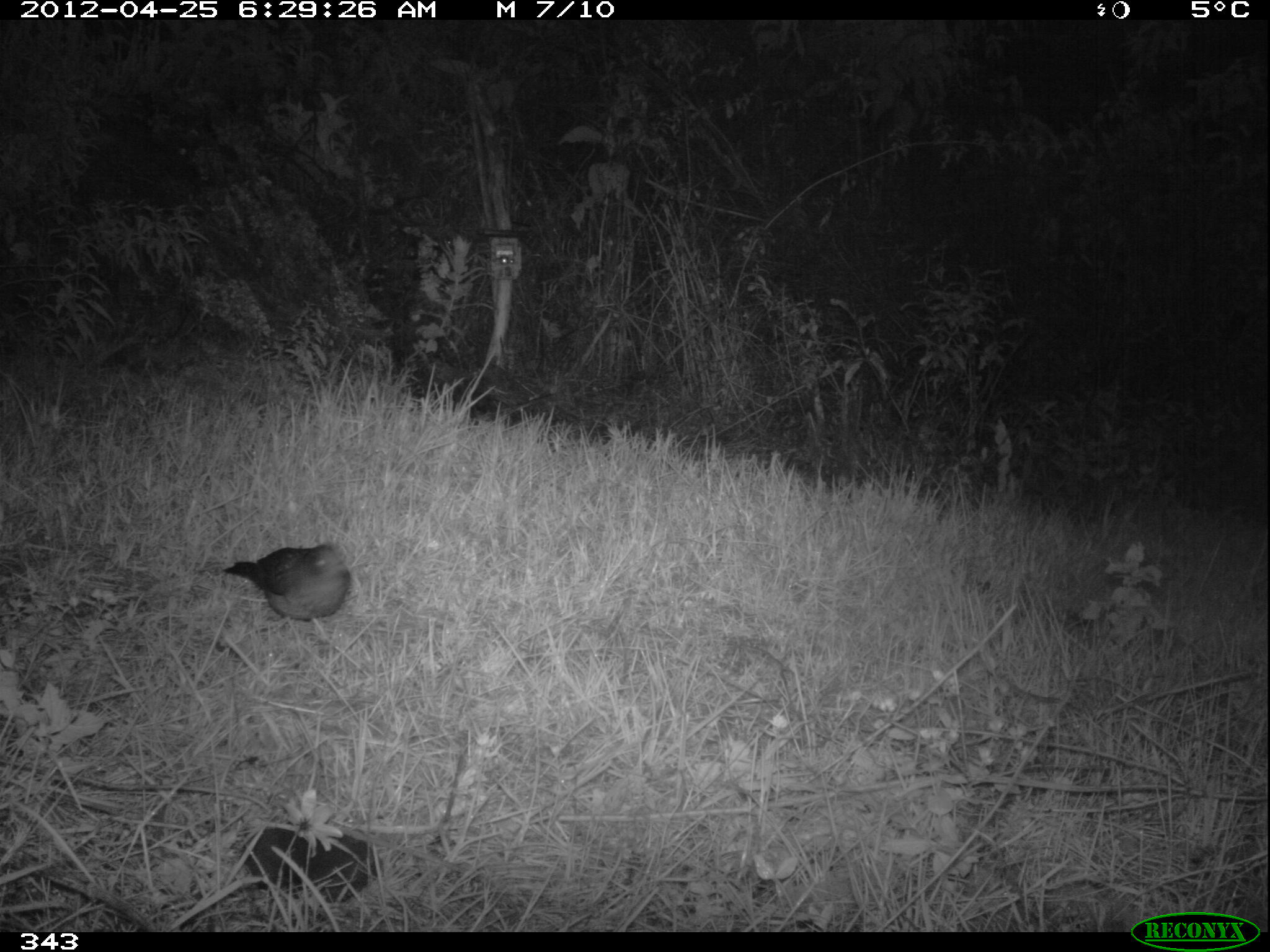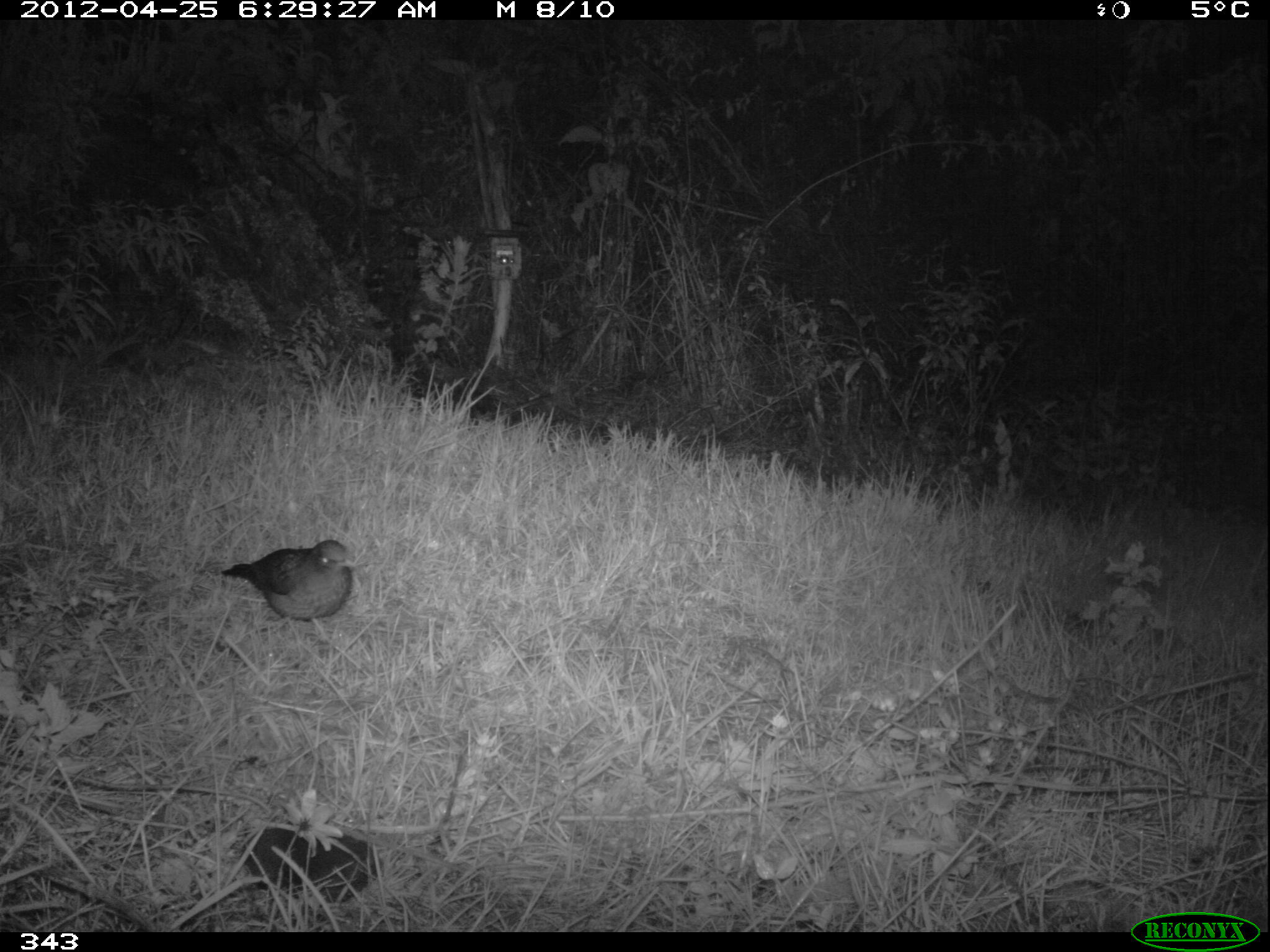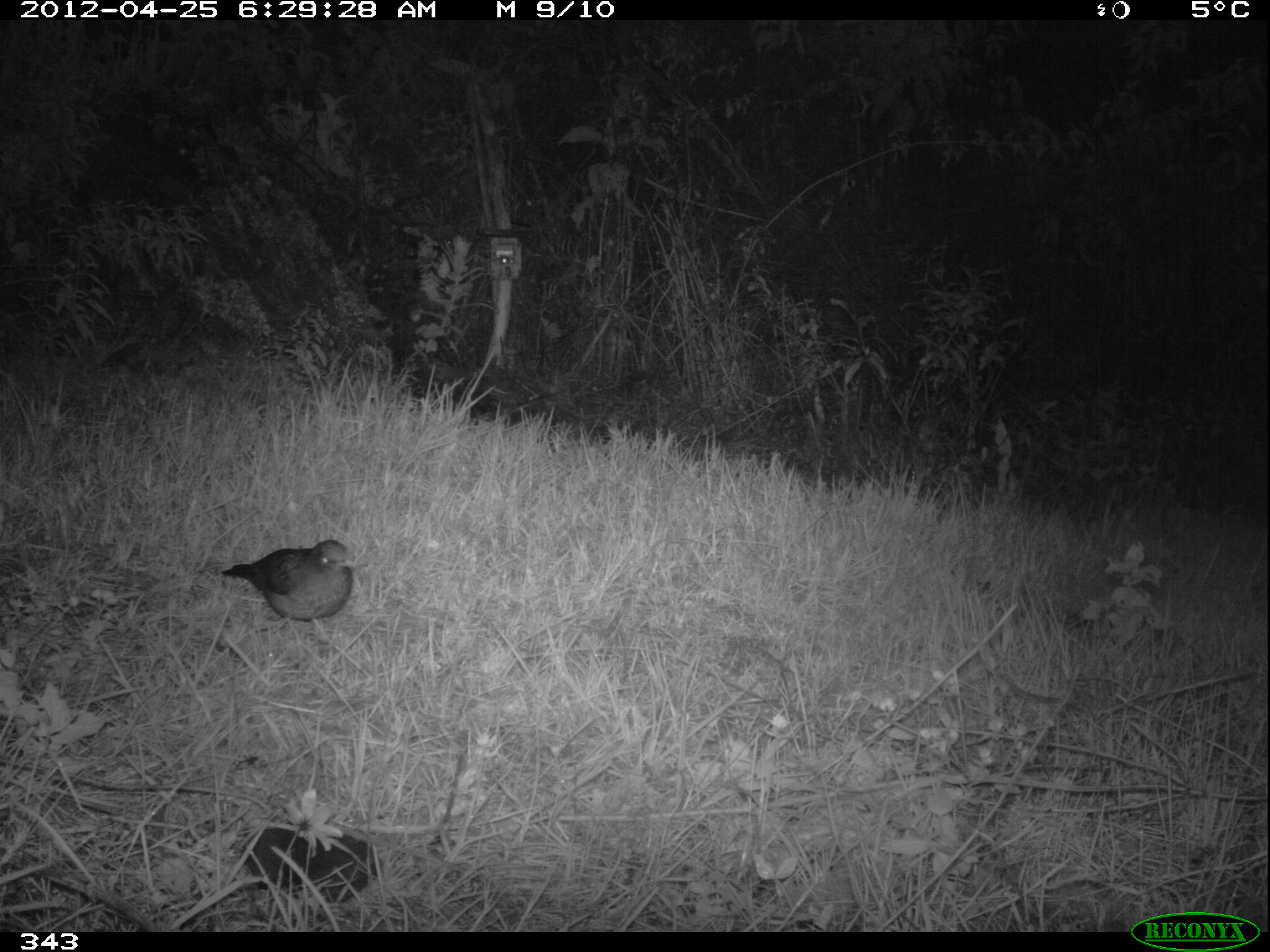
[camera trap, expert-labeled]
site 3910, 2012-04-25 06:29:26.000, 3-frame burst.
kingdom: Animalia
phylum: Chordata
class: Aves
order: Passeriformes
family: Turdidae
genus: Turdus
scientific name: Turdus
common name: true thrushes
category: turdus sp